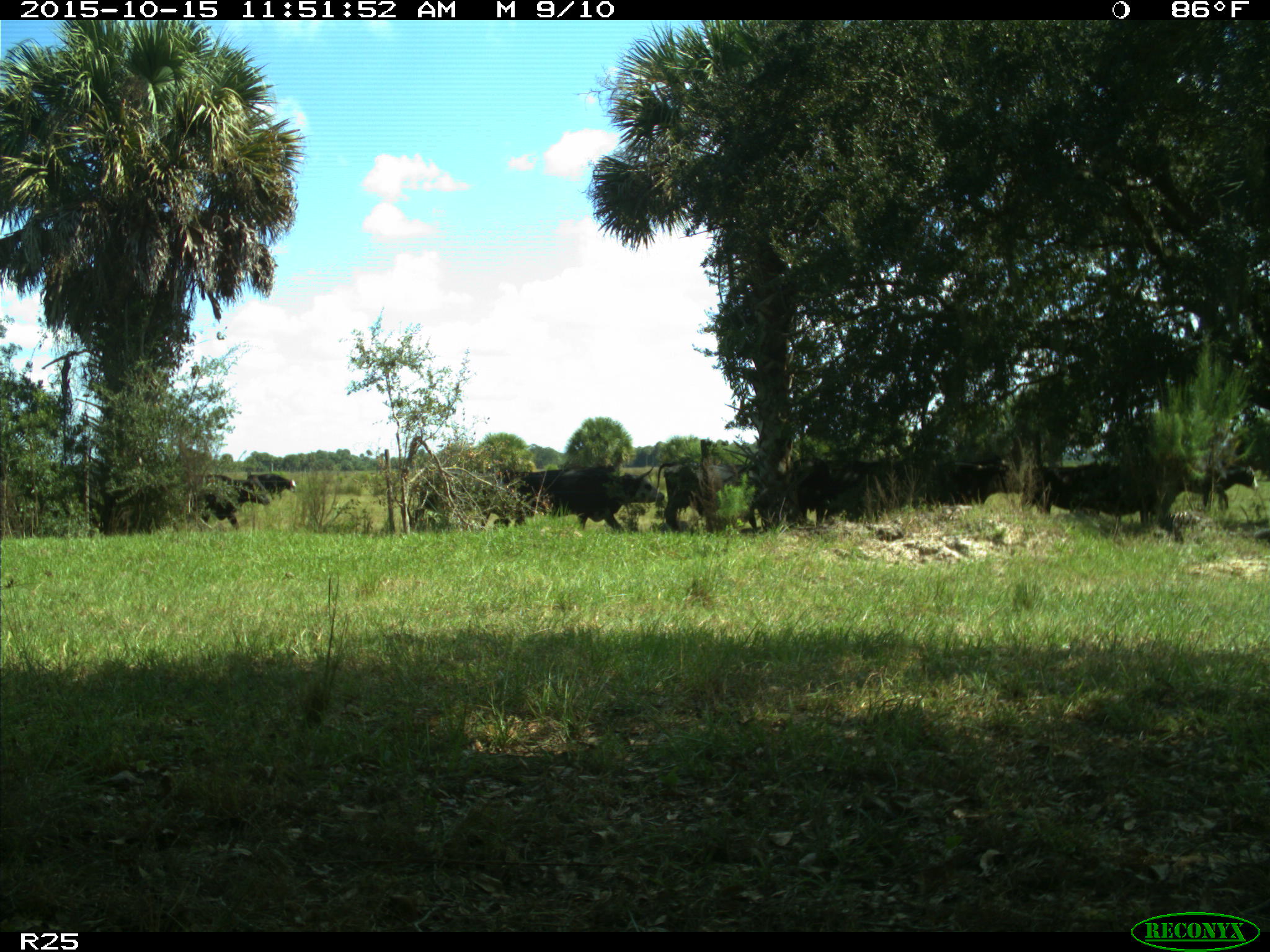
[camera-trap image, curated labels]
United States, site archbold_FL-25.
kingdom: Animalia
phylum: Chordata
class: Mammalia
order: Artiodactyla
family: Bovidae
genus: Bos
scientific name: Bos taurus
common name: domestic cow